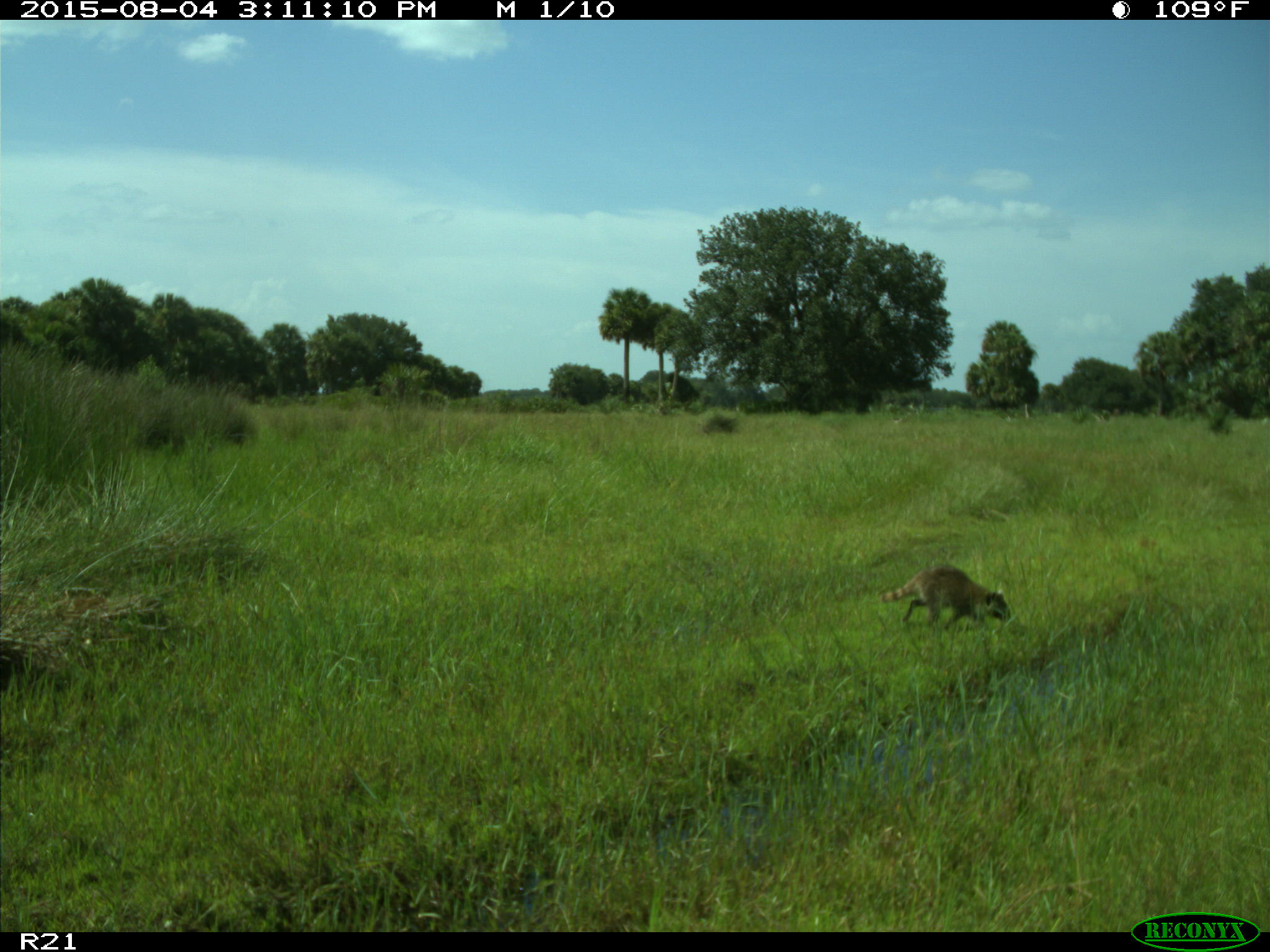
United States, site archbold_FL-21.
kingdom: Animalia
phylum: Chordata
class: Mammalia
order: Carnivora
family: Procyonidae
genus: Procyon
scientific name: Procyon lotor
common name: common raccoon